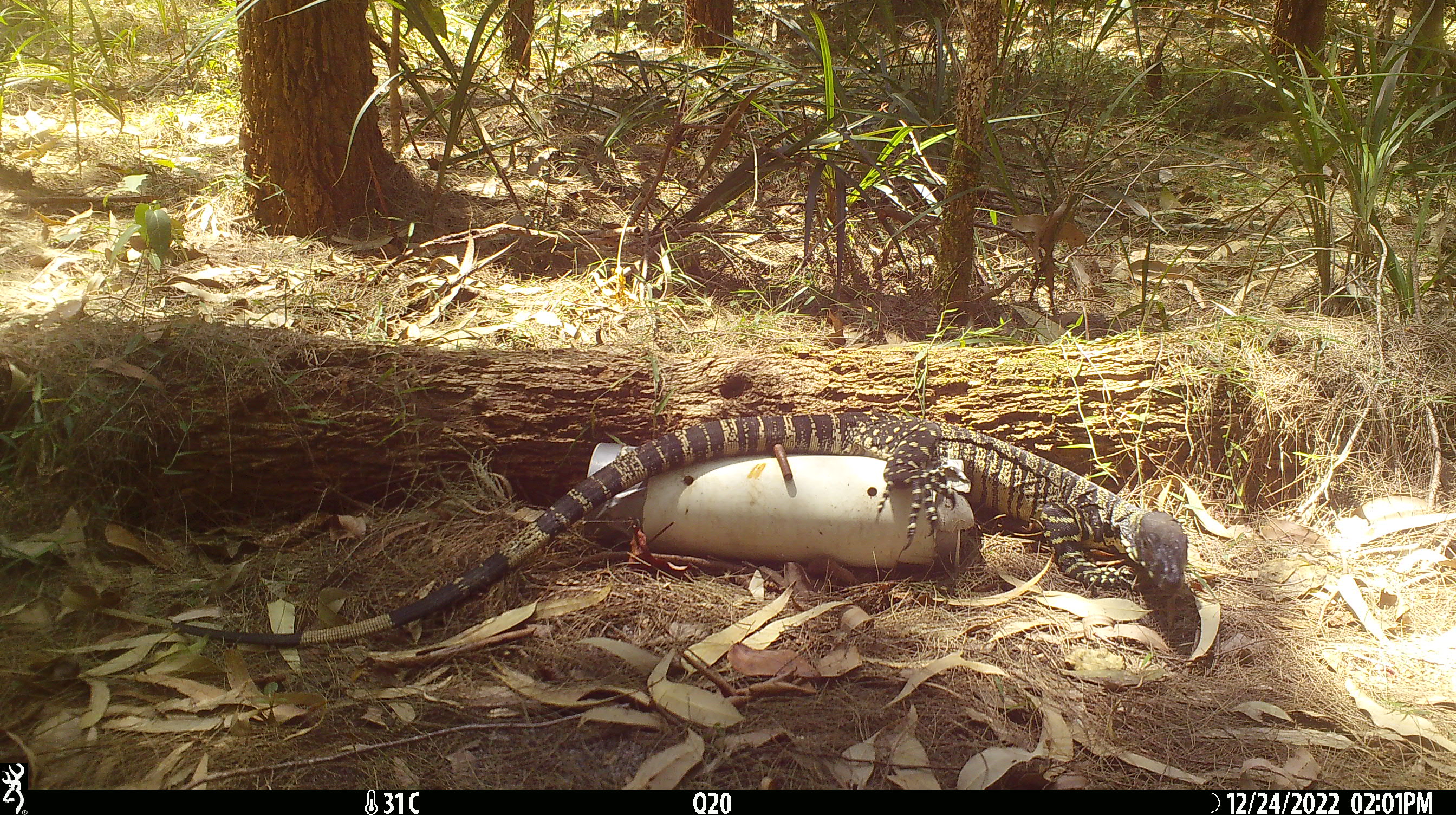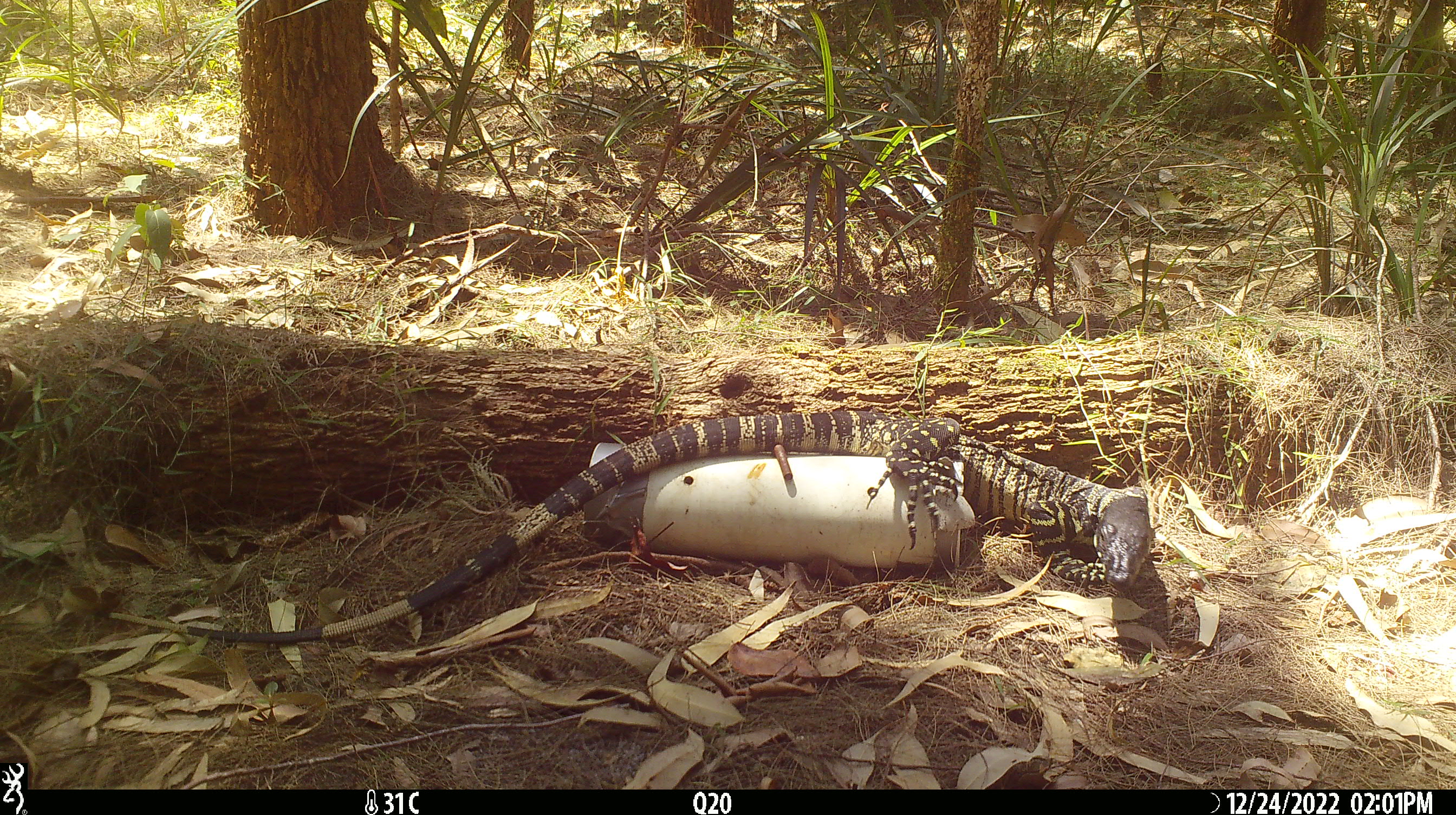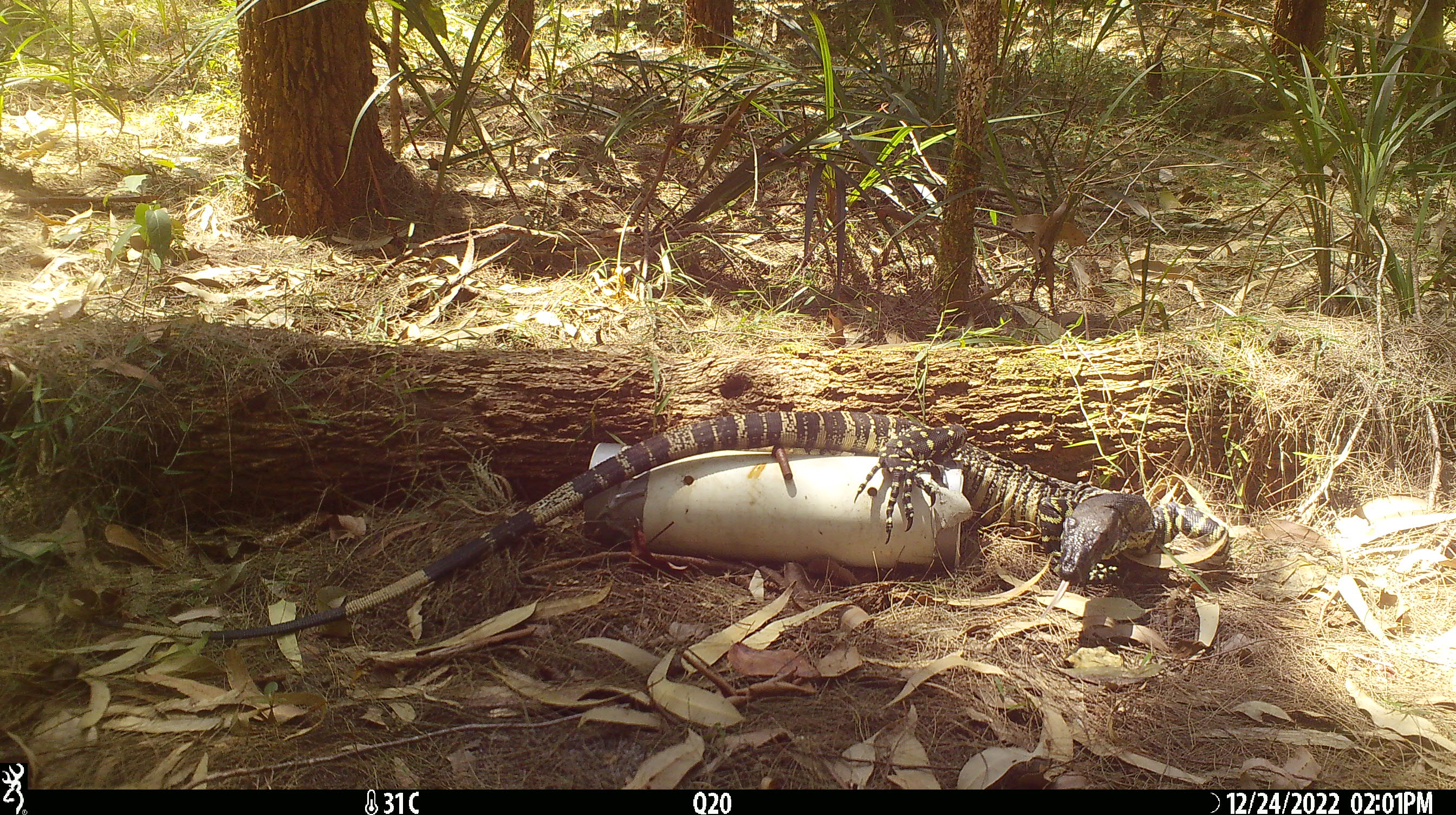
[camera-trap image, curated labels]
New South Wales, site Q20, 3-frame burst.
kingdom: Animalia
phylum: Chordata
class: Reptilia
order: Squamata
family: Varanidae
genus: Varanus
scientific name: Varanus varius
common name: lace monitor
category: goanna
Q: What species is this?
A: Goanna (lace monitor) (Varanus varius).